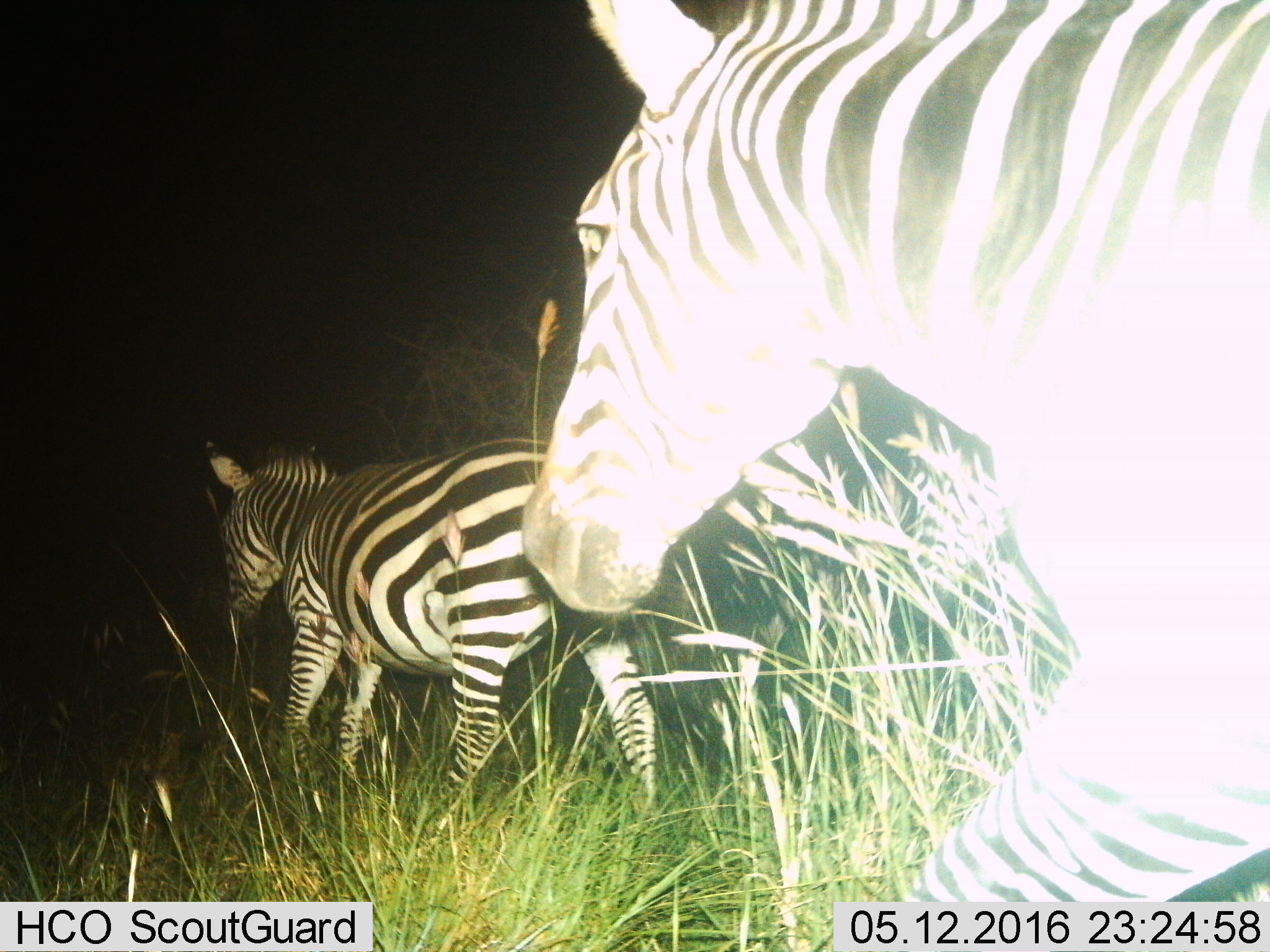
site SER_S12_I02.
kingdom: Animalia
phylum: Chordata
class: Mammalia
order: Perissodactyla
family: Equidae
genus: Equus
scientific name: Equus quagga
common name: plains zebra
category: zebraplains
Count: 2.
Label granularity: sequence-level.